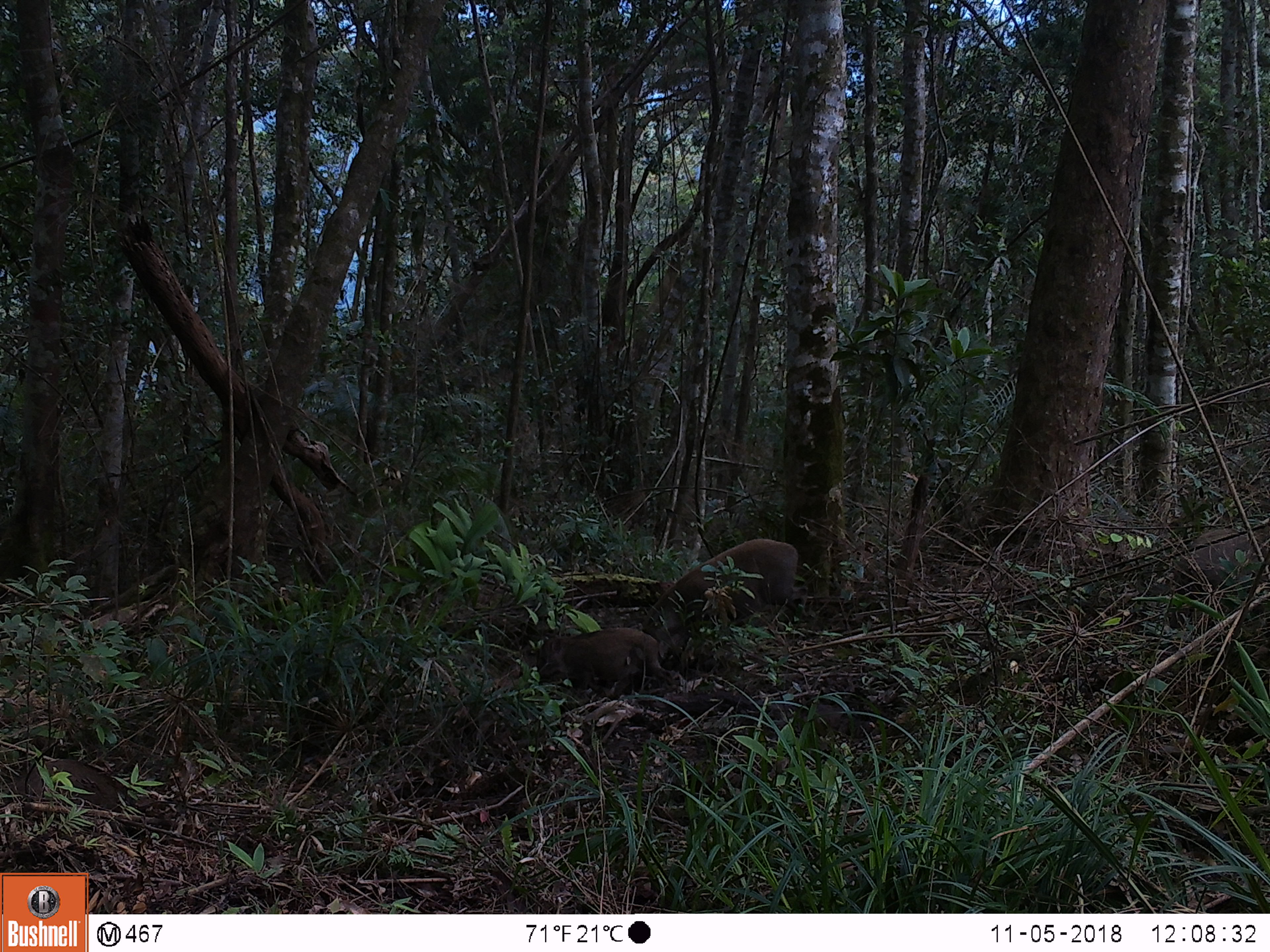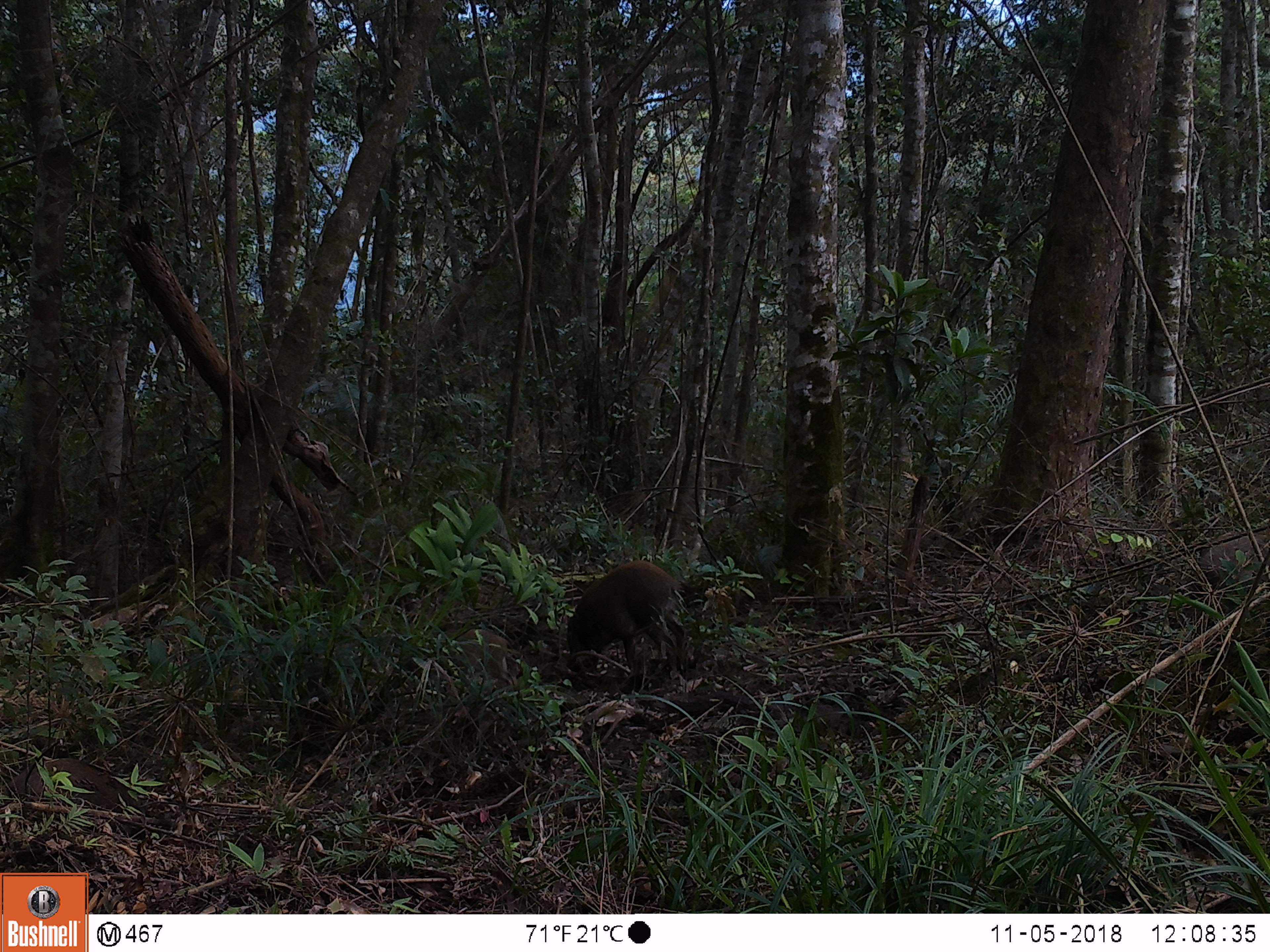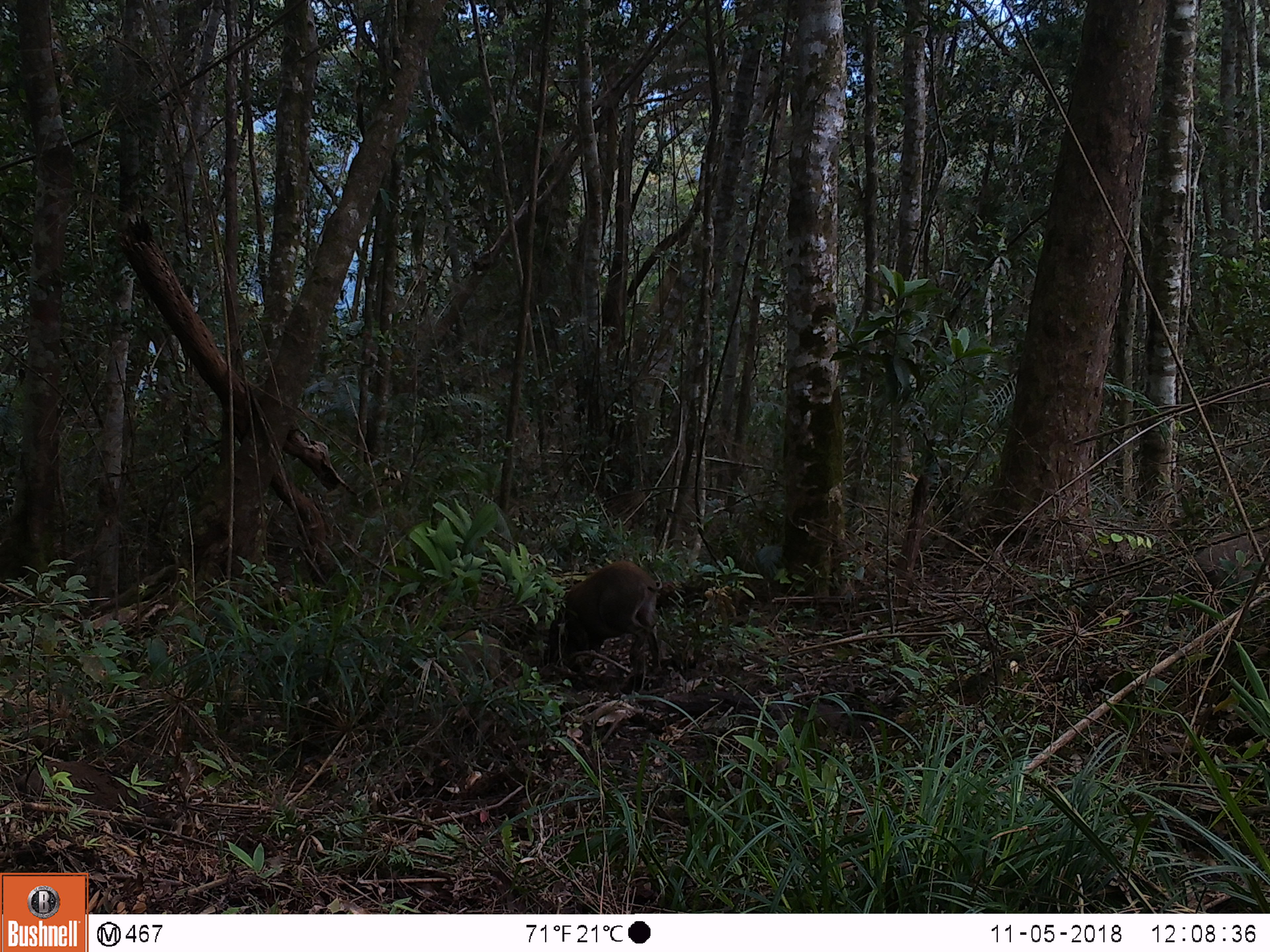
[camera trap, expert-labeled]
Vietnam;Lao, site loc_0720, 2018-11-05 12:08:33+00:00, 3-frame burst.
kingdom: Animalia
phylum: Chordata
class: Mammalia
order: Artiodactyla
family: Suidae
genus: Sus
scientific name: Sus scrofa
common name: eurasian wild pig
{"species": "eurasian wild pig (Sus scrofa)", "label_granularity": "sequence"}